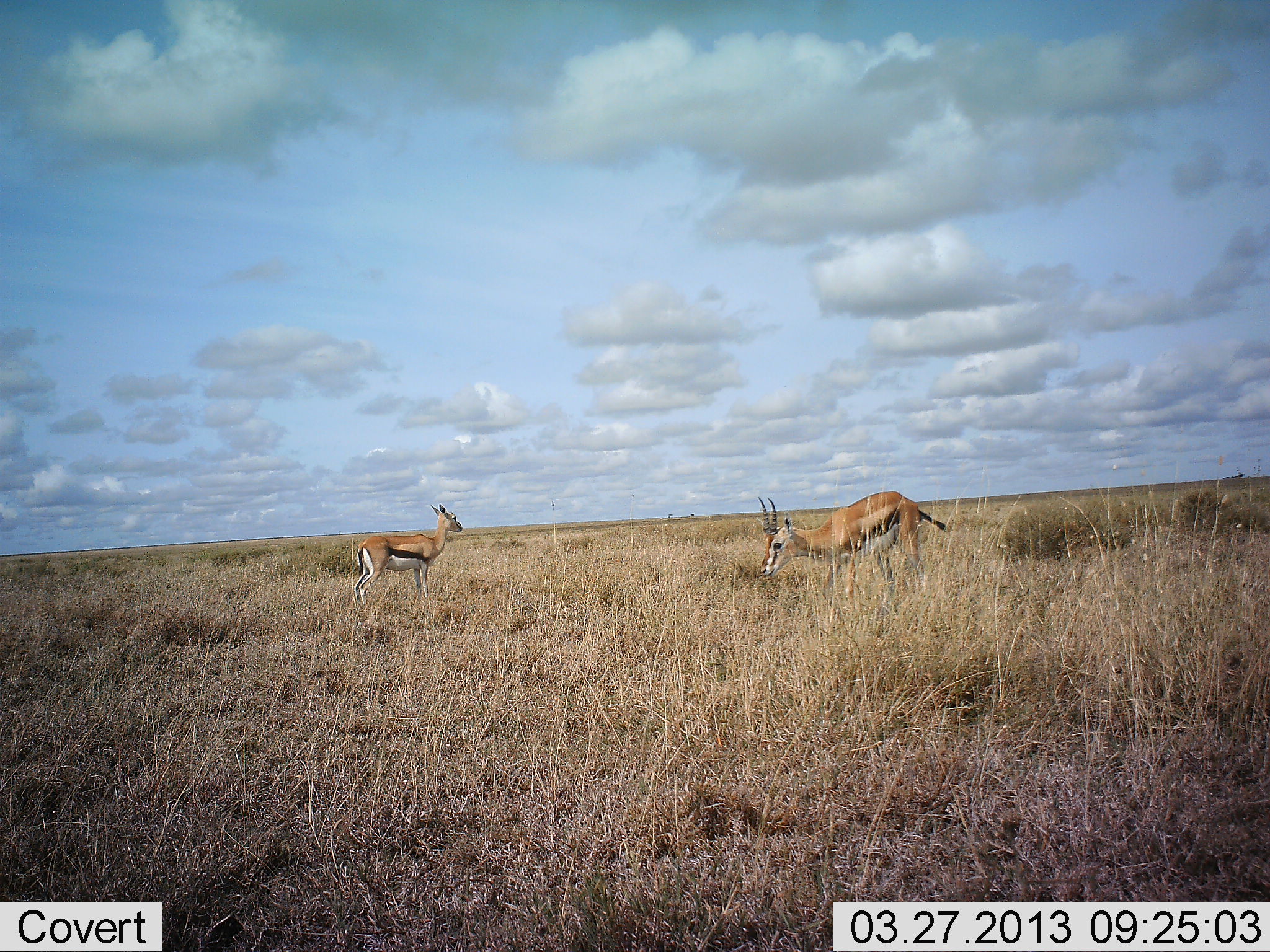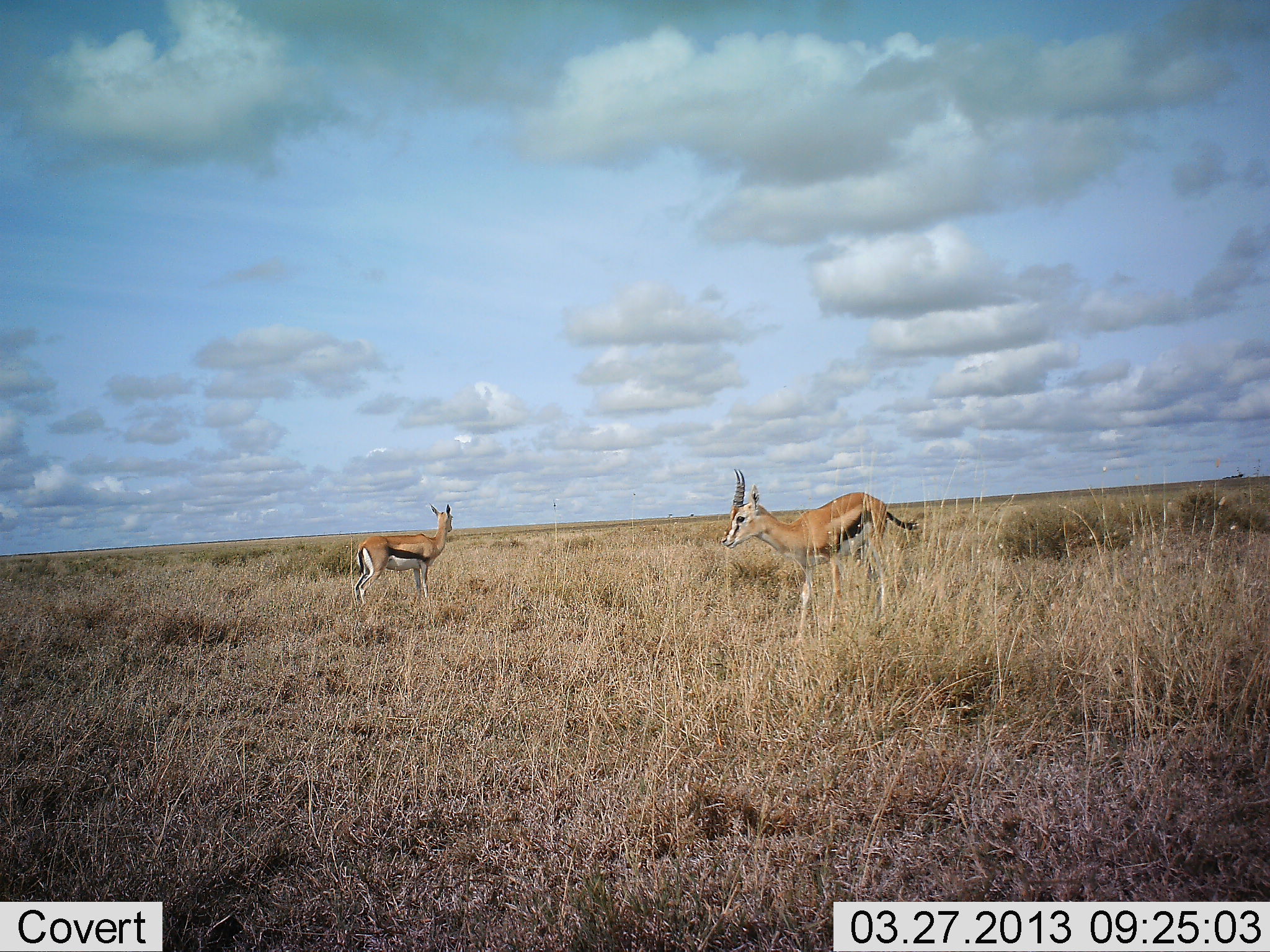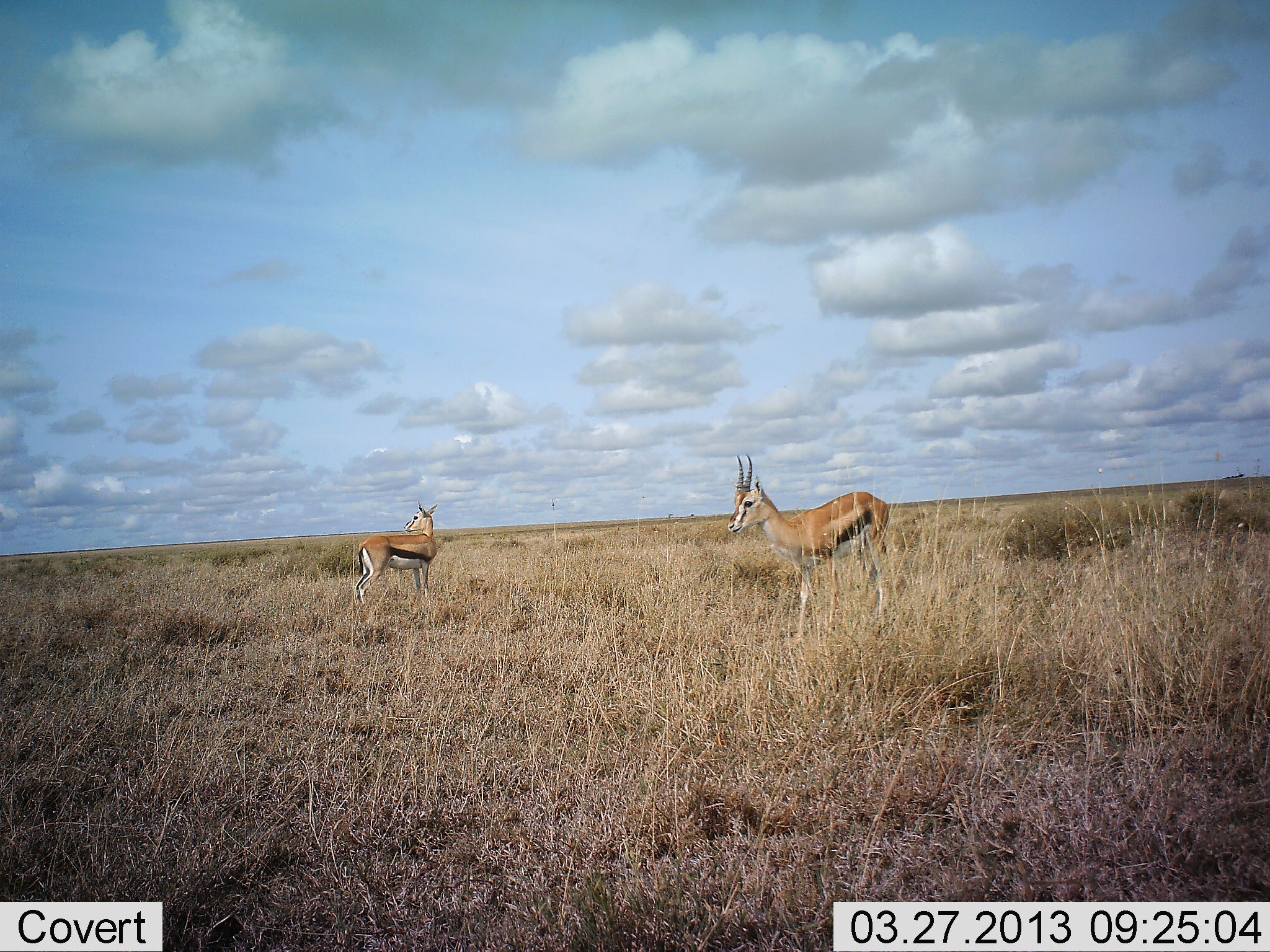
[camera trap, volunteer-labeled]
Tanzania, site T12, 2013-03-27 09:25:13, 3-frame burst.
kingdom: Animalia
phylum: Chordata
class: Mammalia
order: Artiodactyla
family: Bovidae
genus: Eudorcas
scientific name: Eudorcas thomsonii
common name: thomson's gazelle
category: gazellethomsons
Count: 2.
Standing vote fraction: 85%.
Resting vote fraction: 0%.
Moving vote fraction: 40%.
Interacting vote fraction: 0%.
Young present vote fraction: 0%.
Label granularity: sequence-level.